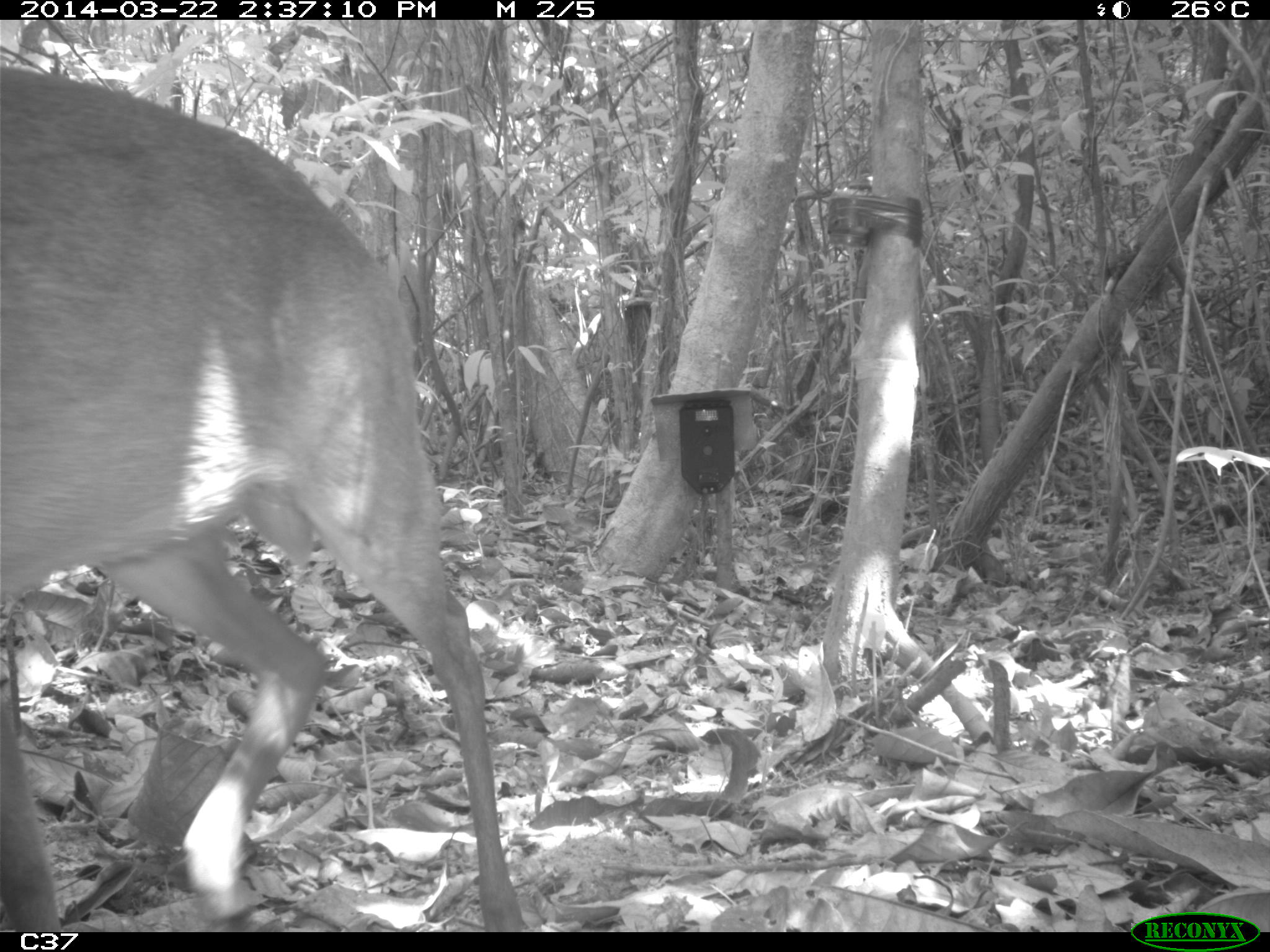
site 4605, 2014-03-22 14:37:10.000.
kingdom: Animalia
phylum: Chordata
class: Mammalia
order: Artiodactyla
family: Cervidae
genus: Mazama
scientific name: Mazama americana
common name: red brocket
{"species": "Mazama americana (red brocket)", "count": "1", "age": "juvenile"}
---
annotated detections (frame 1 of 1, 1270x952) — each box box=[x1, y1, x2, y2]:
mazama americana: box=[0, 65, 530, 930]